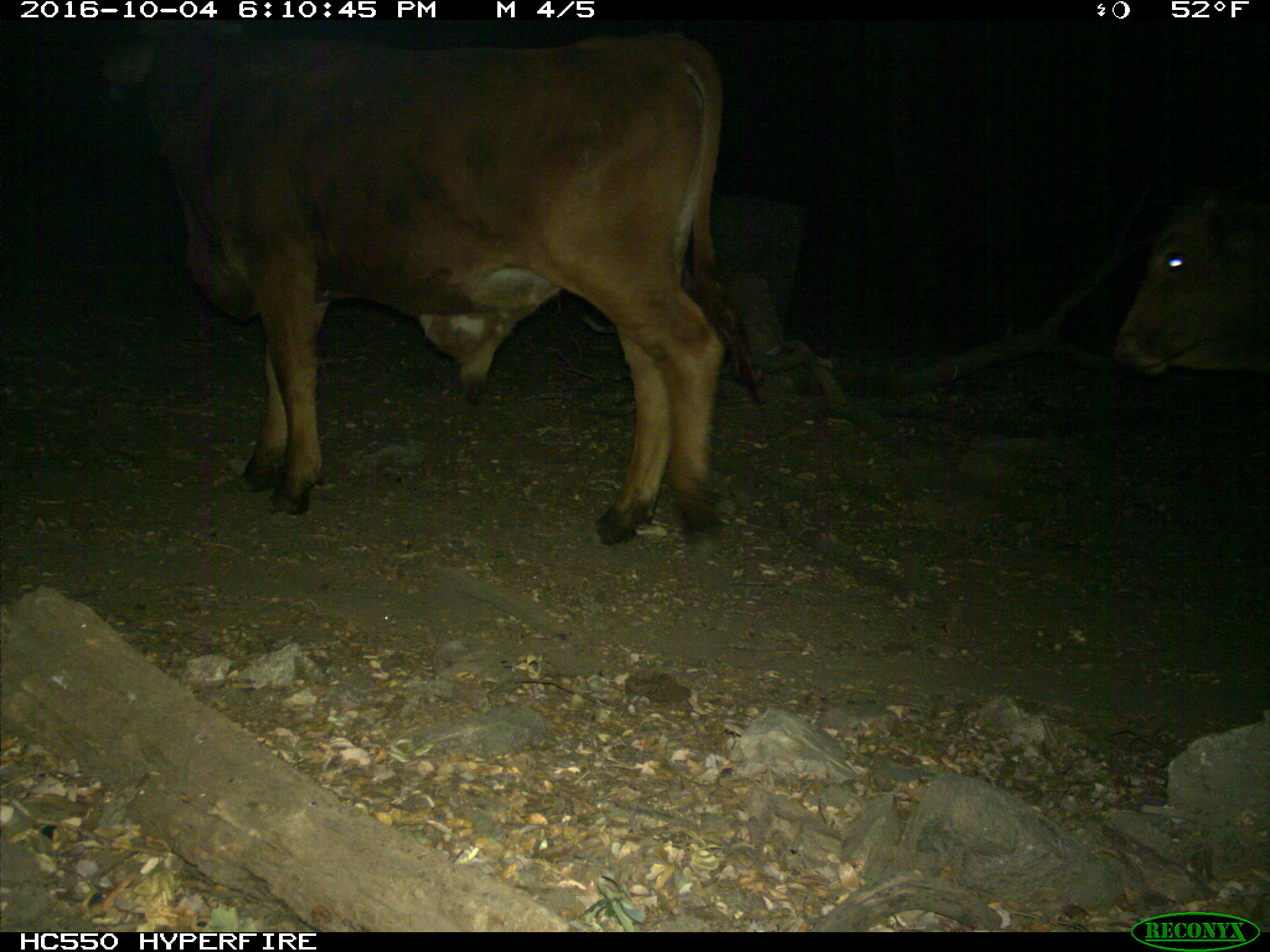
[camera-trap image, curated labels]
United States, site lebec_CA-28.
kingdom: Animalia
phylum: Chordata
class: Mammalia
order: Artiodactyla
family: Bovidae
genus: Bos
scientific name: Bos taurus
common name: domestic cow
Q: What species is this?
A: Bos taurus (domestic cow).